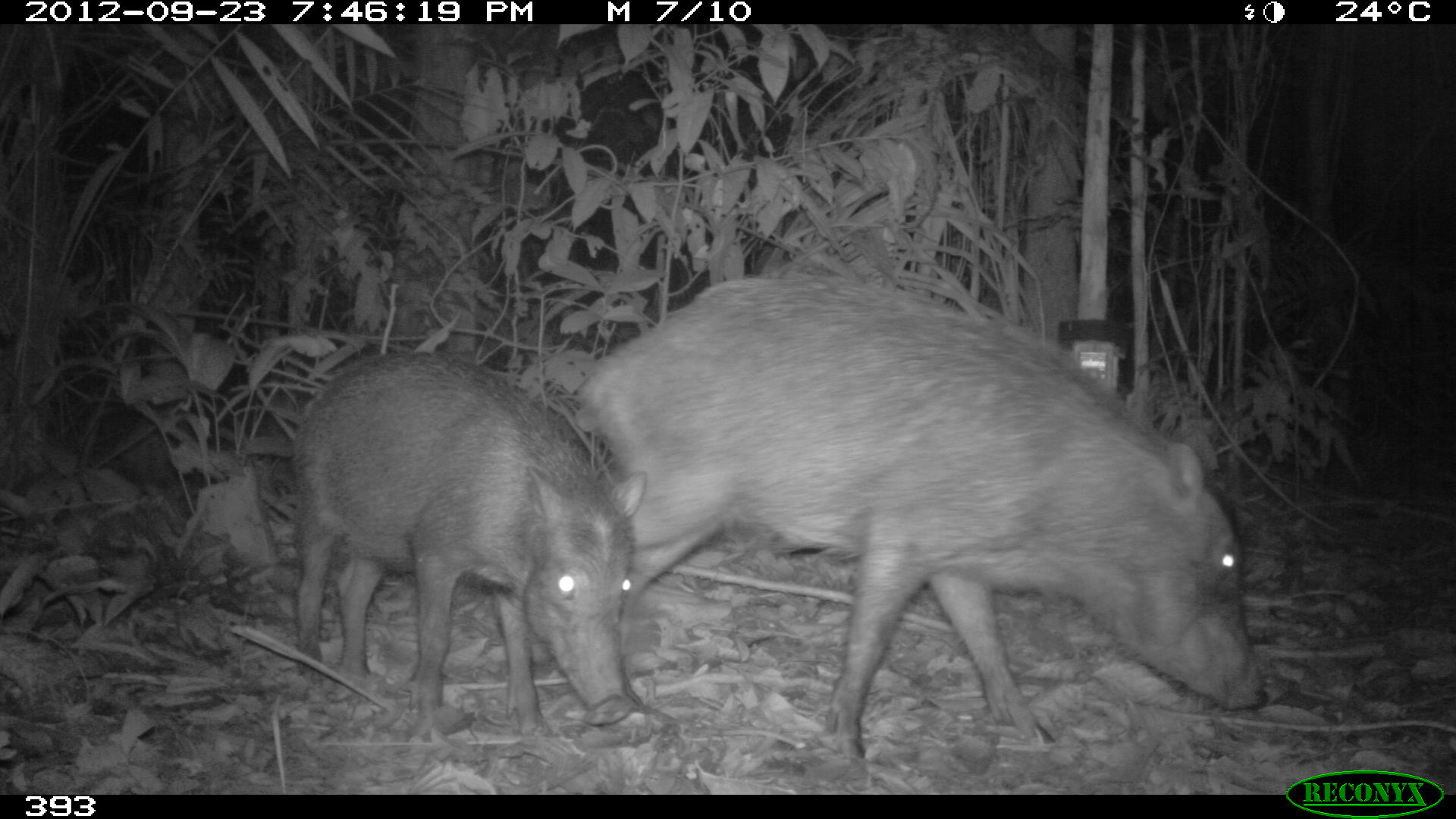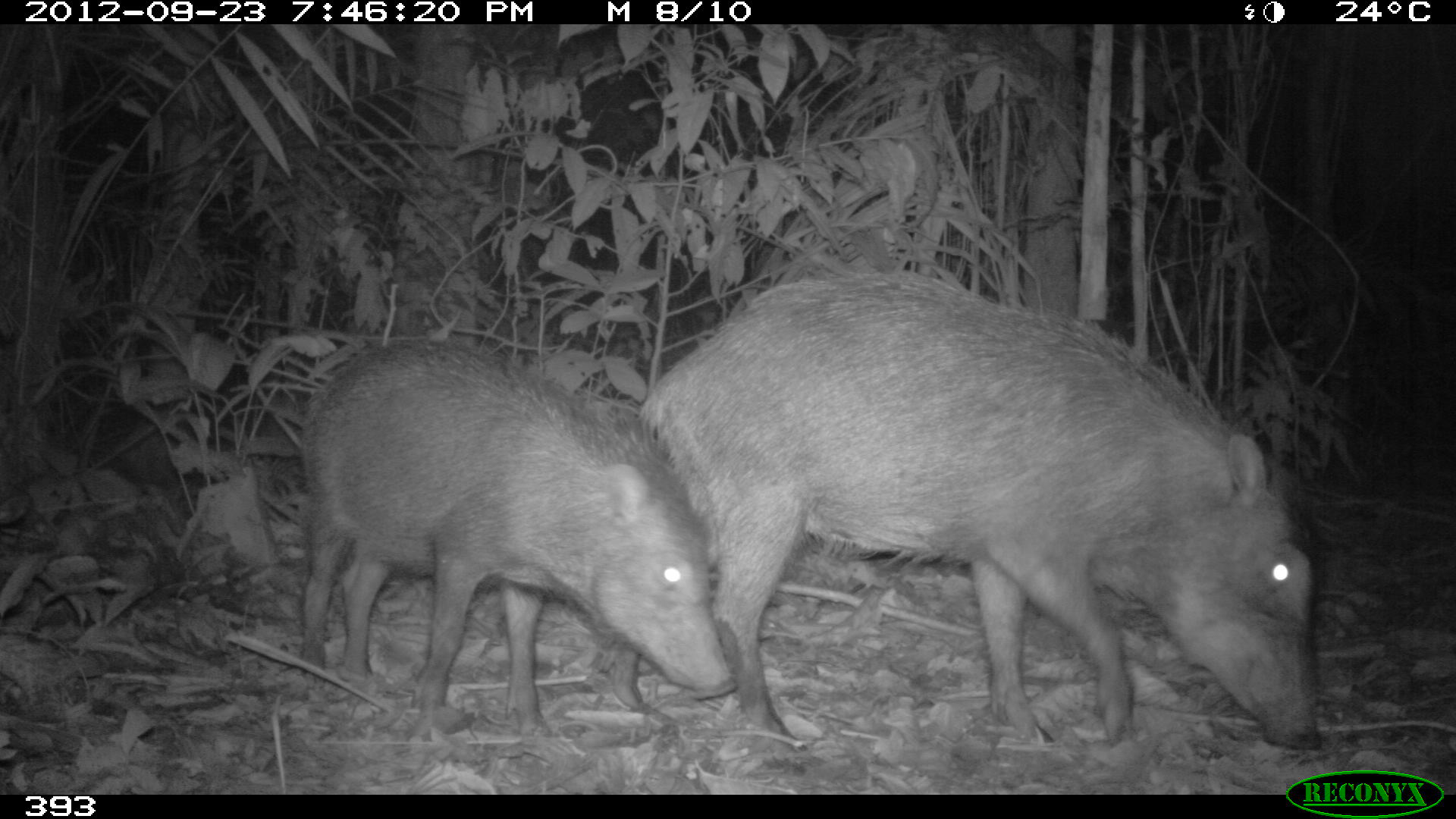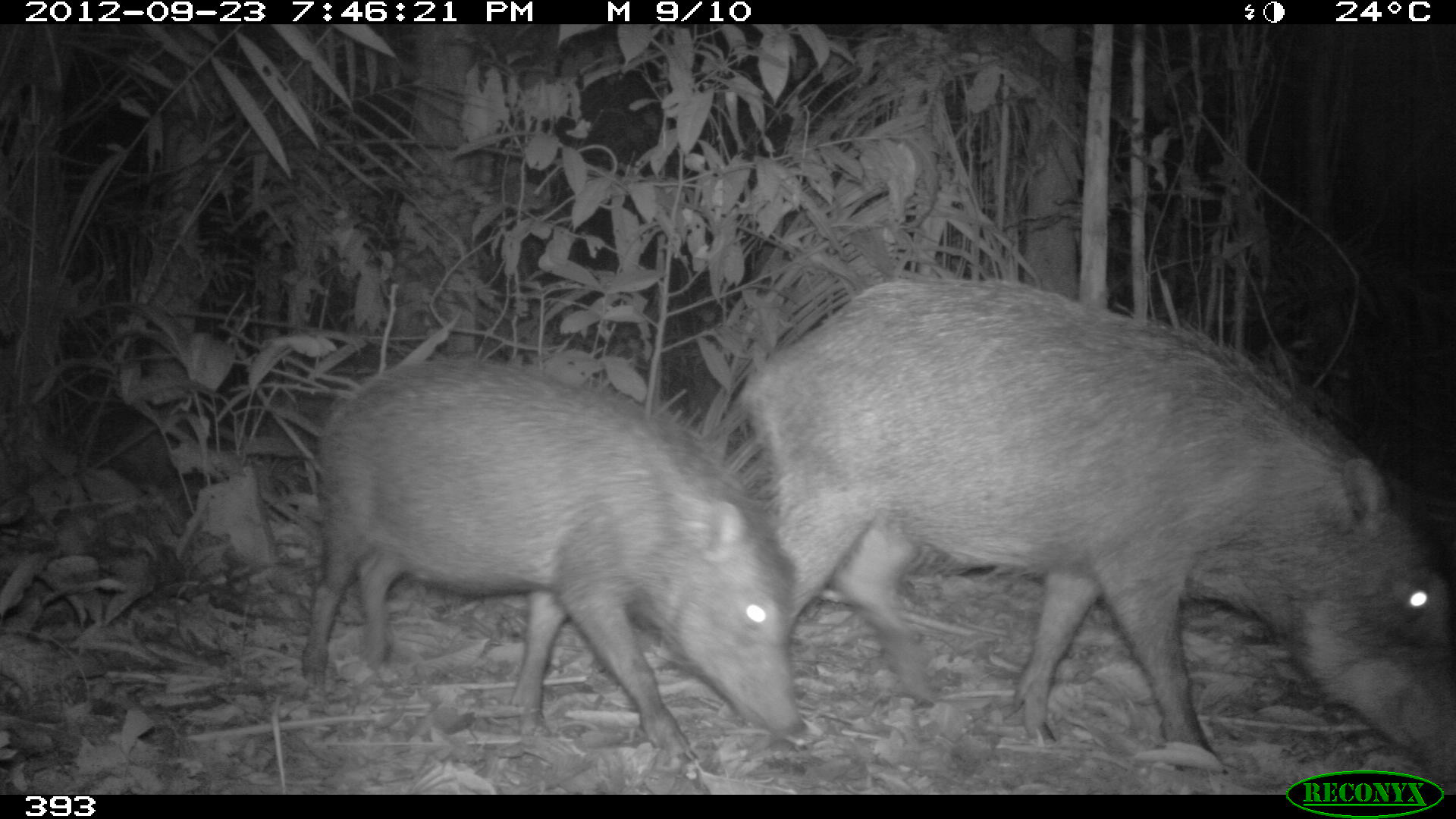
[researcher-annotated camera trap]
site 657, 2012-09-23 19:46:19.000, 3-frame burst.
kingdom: Animalia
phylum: Chordata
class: Mammalia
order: Artiodactyla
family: Tayassuidae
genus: Tayassu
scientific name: Tayassu pecari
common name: white-lipped peccary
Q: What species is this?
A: Tayassu pecari (white-lipped peccary).